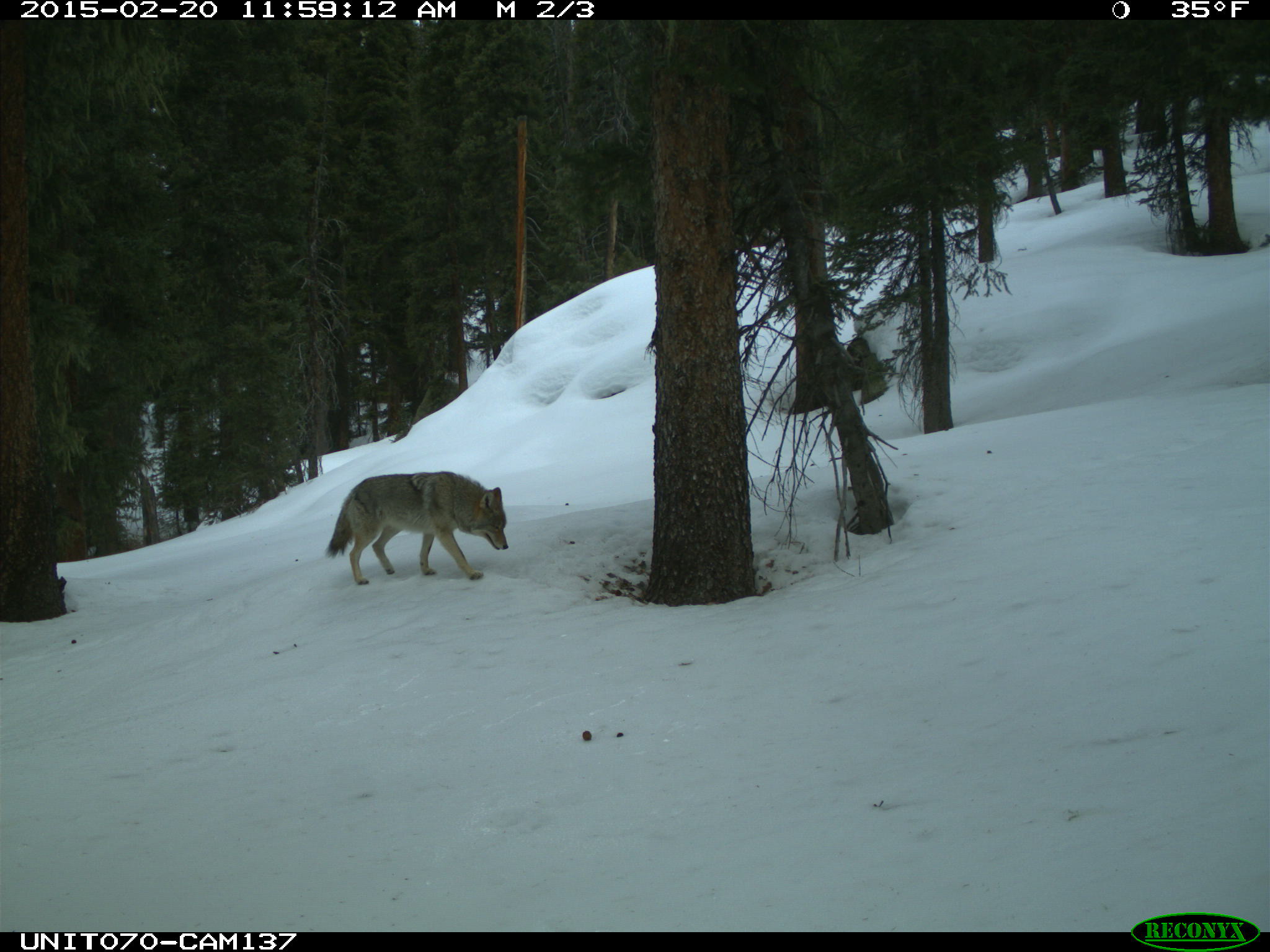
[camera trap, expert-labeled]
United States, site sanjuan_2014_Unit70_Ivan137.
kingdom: Animalia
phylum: Chordata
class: Mammalia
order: Carnivora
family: Canidae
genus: Canis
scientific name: Canis latrans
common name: coyote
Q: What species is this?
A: Canis latrans (coyote).